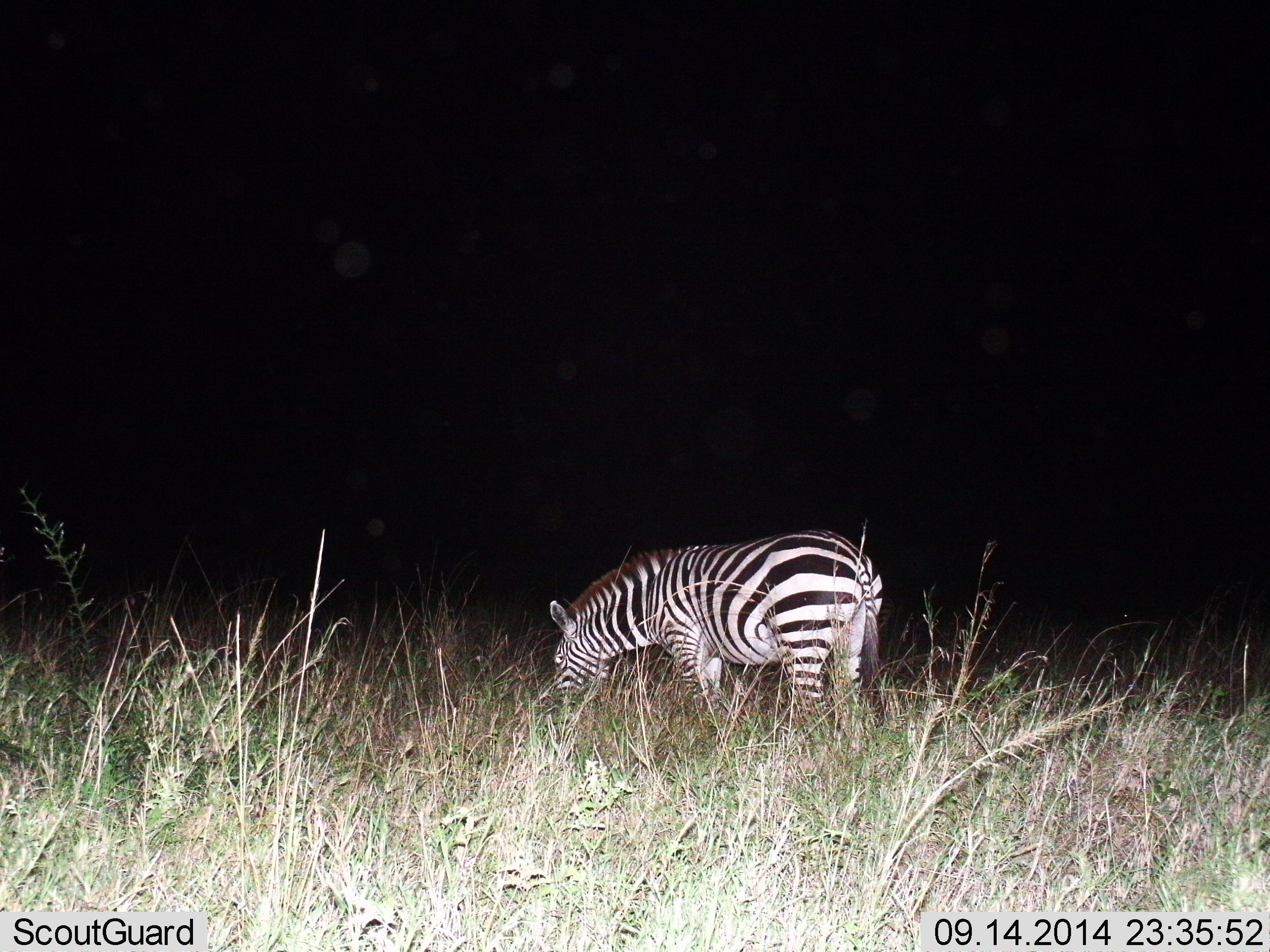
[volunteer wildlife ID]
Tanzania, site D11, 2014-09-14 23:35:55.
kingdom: Animalia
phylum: Chordata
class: Mammalia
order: Perissodactyla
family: Equidae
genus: Equus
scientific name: Equus quagga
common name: plains zebra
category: zebra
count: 1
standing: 30%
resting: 0%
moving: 0%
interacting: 0%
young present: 0%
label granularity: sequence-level